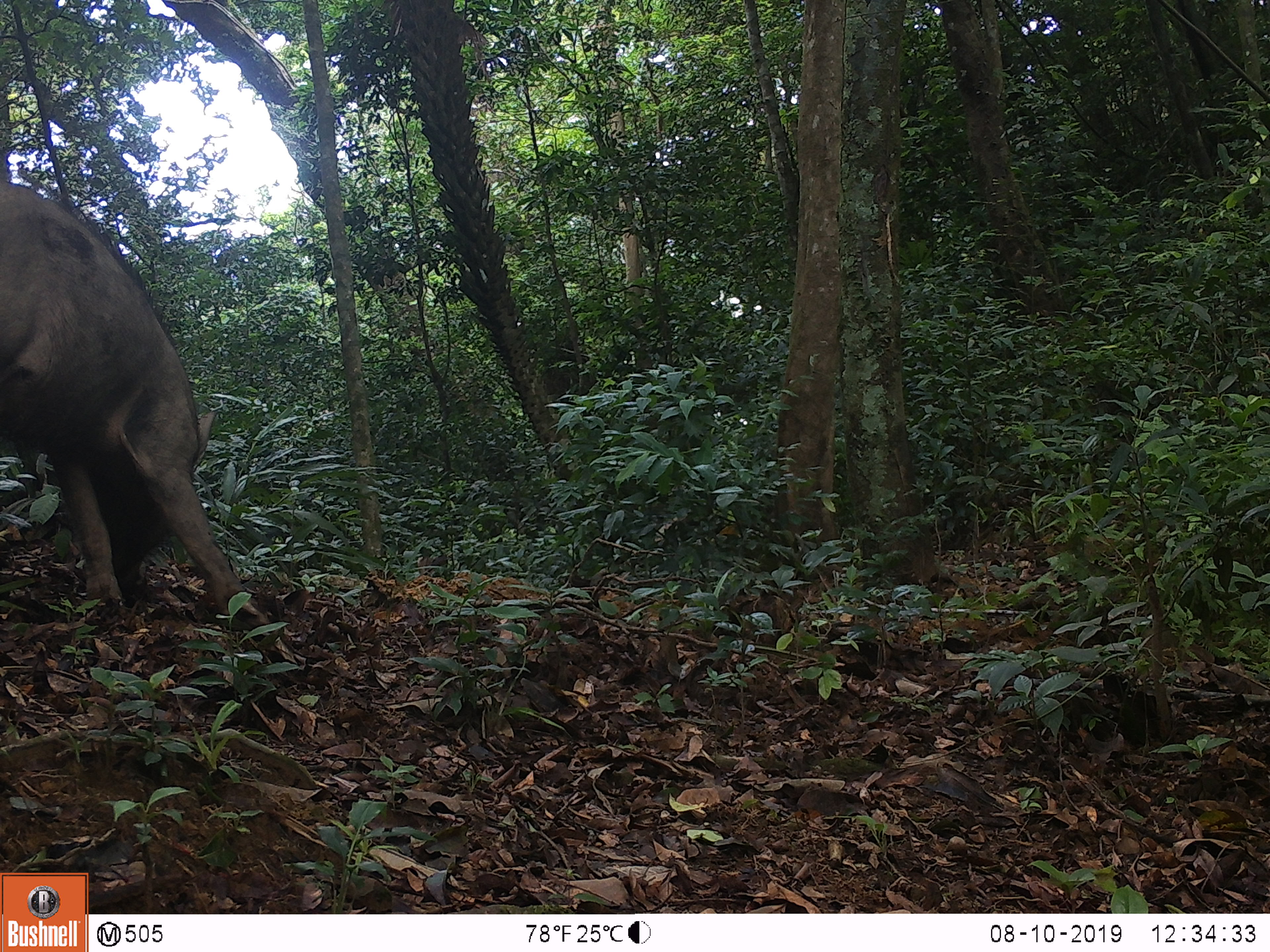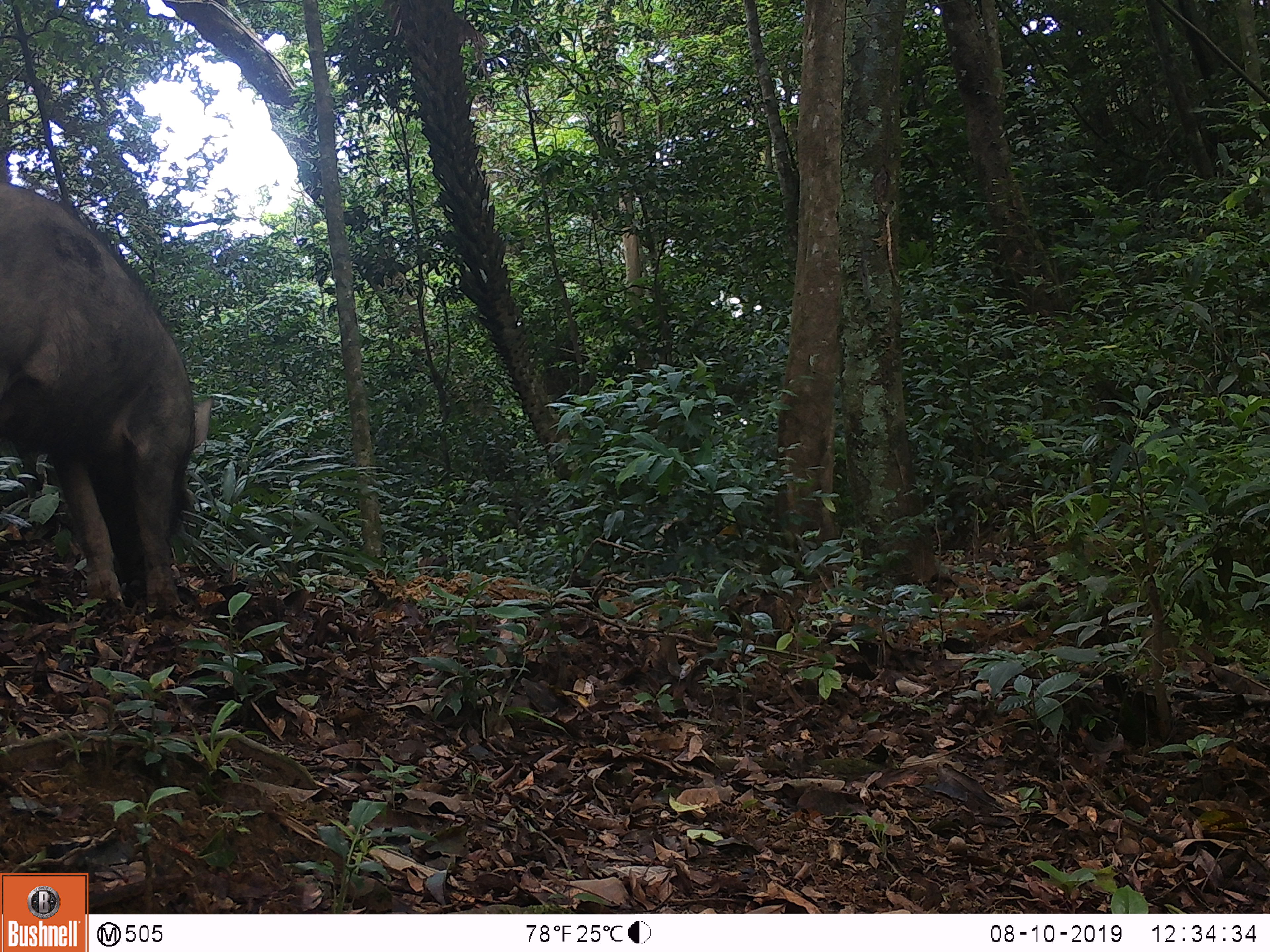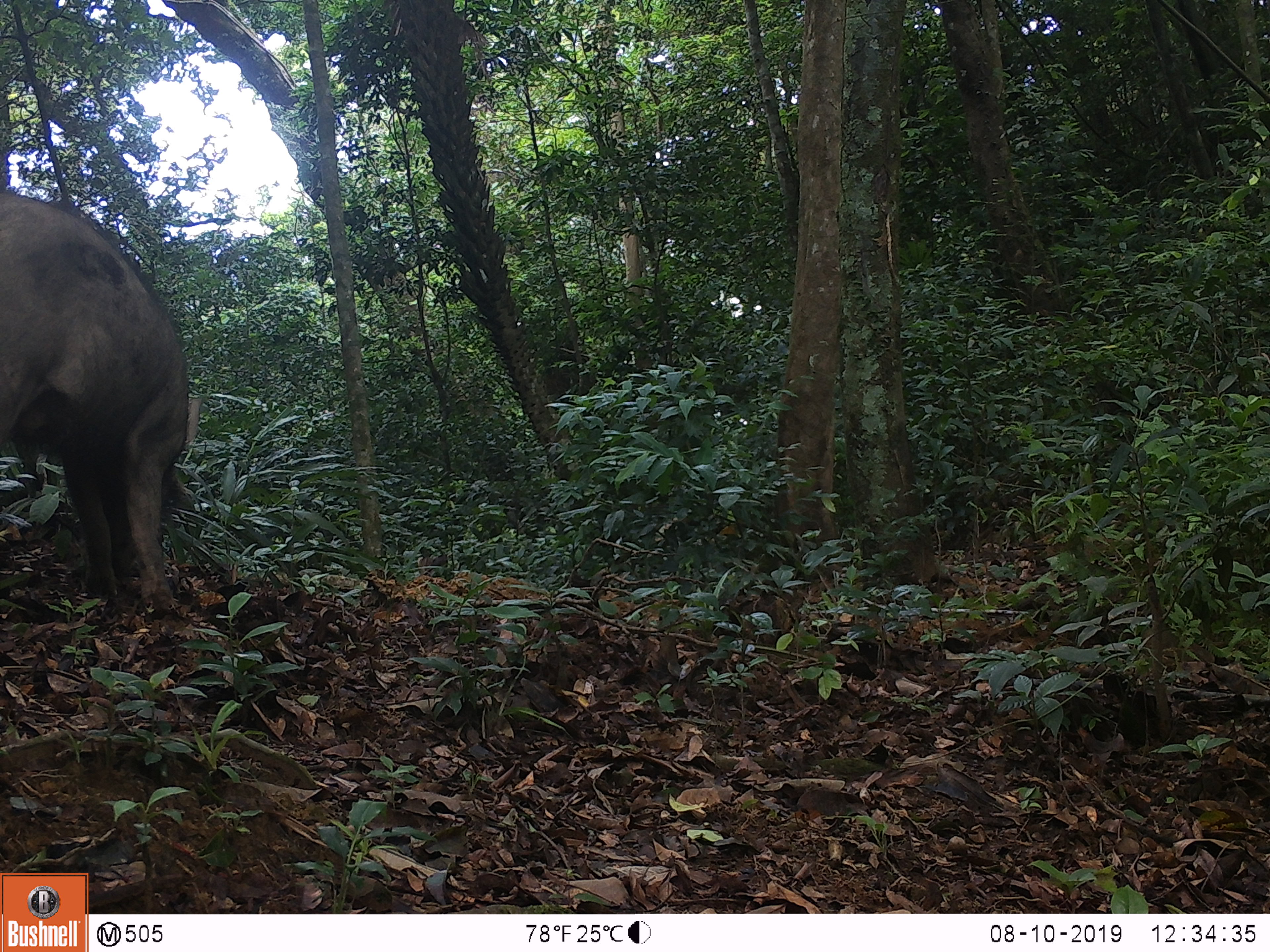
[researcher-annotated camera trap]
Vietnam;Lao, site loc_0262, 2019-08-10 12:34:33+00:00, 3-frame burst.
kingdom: Animalia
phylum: Chordata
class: Mammalia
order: Artiodactyla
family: Suidae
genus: Sus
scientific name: Sus scrofa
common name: eurasian wild pig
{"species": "eurasian wild pig (Sus scrofa)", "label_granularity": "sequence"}